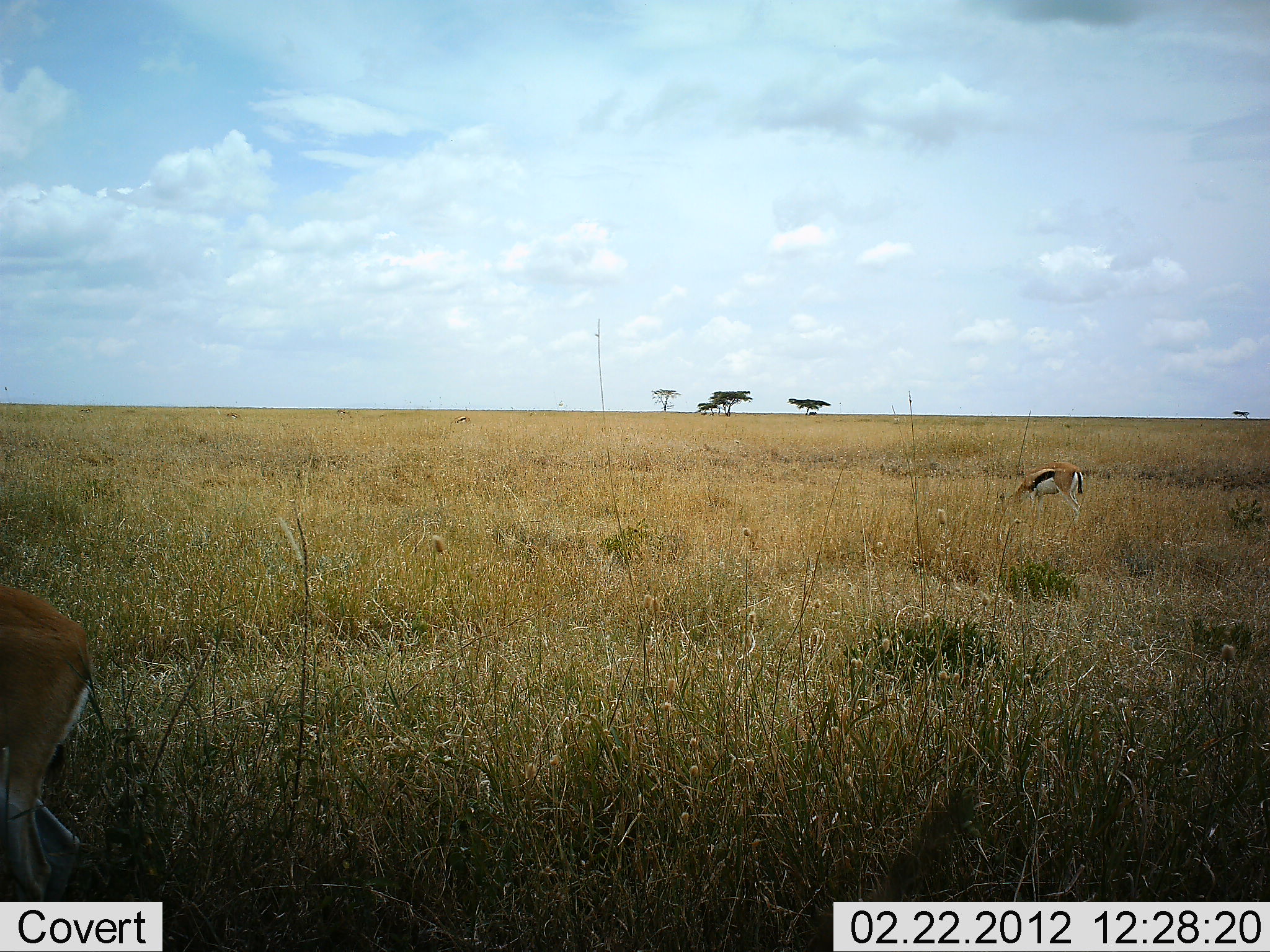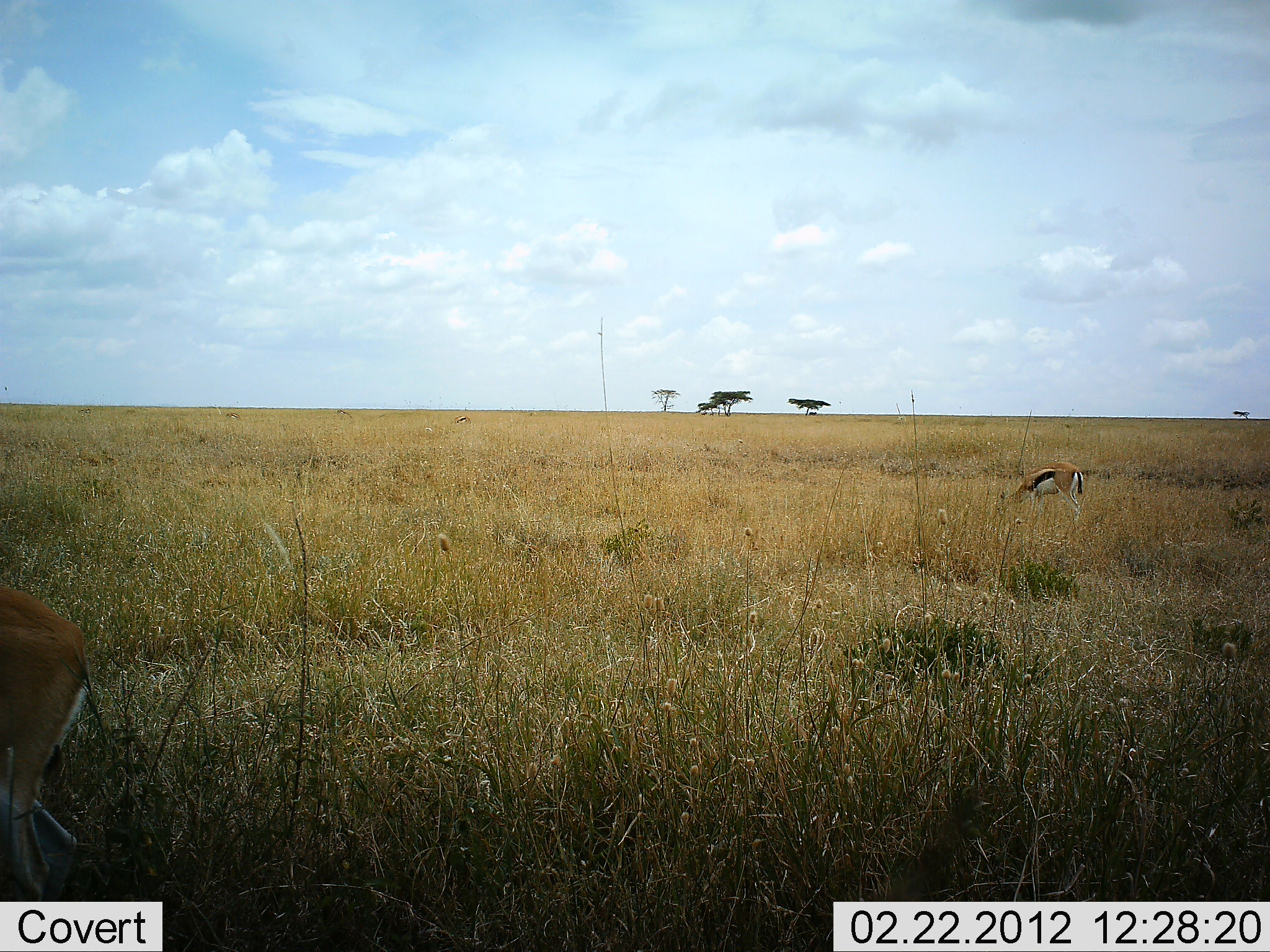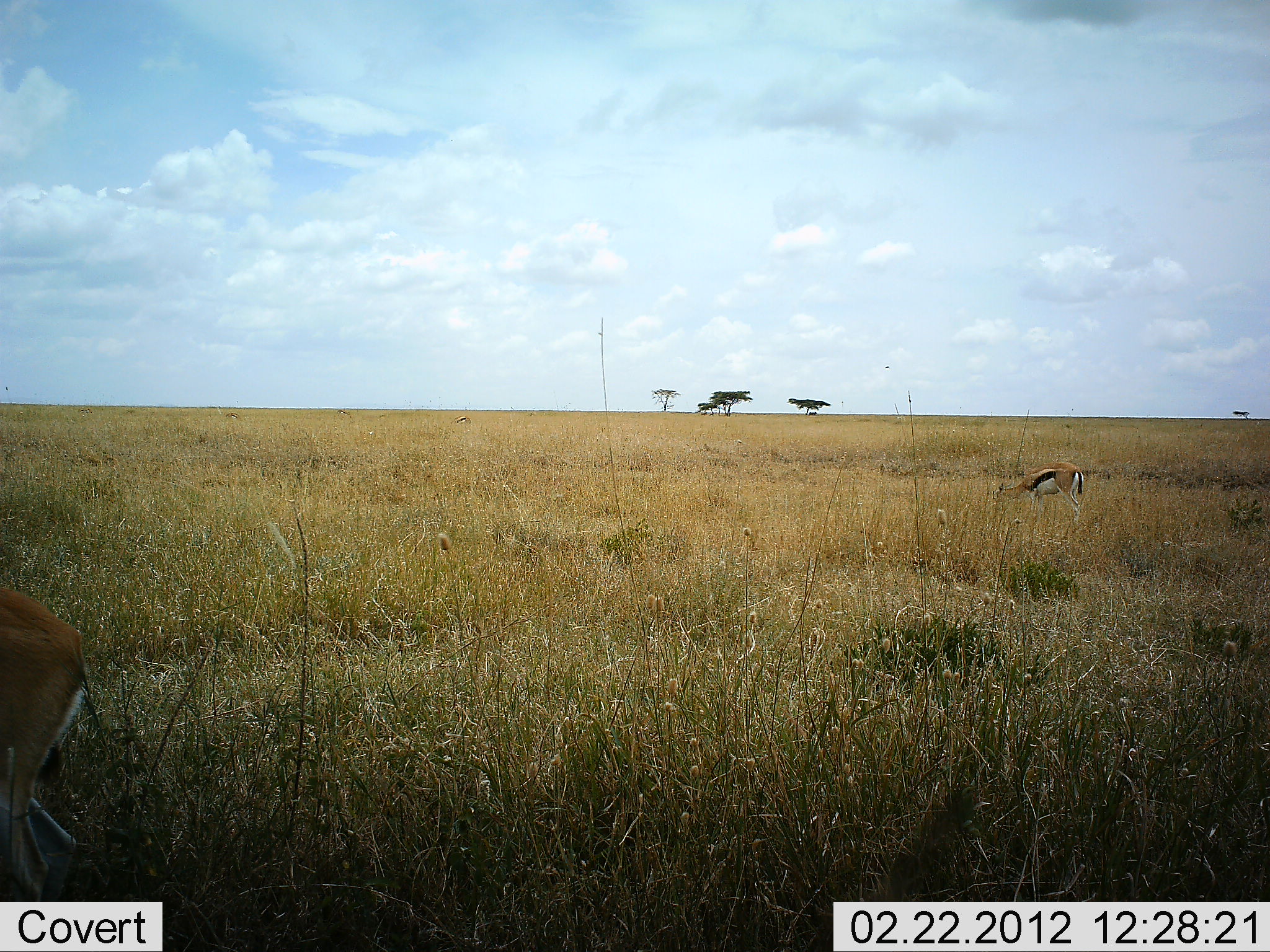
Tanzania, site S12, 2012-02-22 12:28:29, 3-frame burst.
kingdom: Animalia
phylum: Chordata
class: Mammalia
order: Artiodactyla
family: Bovidae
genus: Eudorcas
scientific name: Eudorcas thomsonii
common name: thomson's gazelle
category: gazellethomsons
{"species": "gazellethomsons (thomson's gazelle) (Eudorcas thomsonii)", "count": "2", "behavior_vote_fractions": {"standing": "40%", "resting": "0%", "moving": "5%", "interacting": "0%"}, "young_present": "0%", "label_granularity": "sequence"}